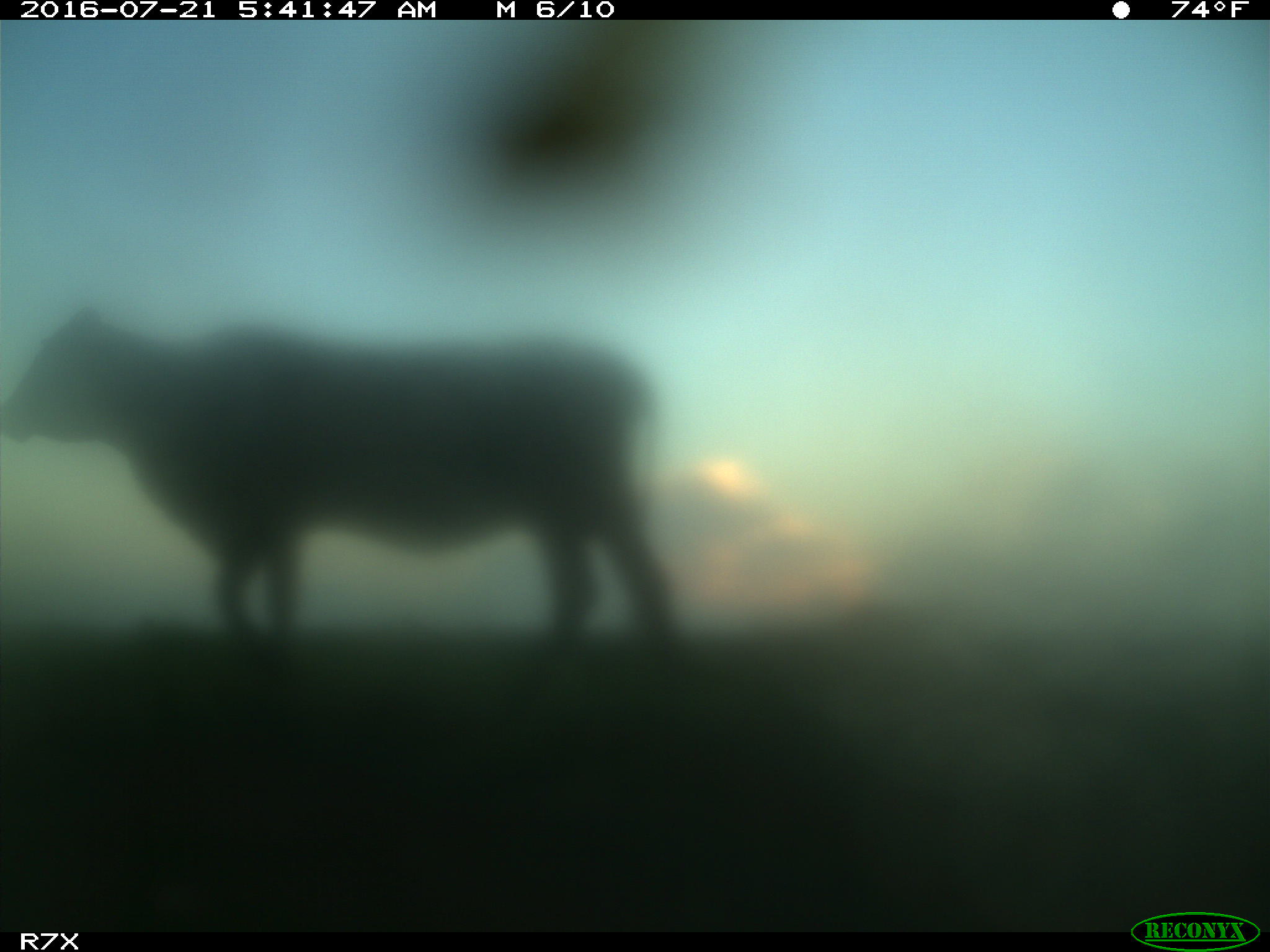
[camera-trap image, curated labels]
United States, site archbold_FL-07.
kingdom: Animalia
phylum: Chordata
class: Mammalia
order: Artiodactyla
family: Bovidae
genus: Bos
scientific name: Bos taurus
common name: domestic cow